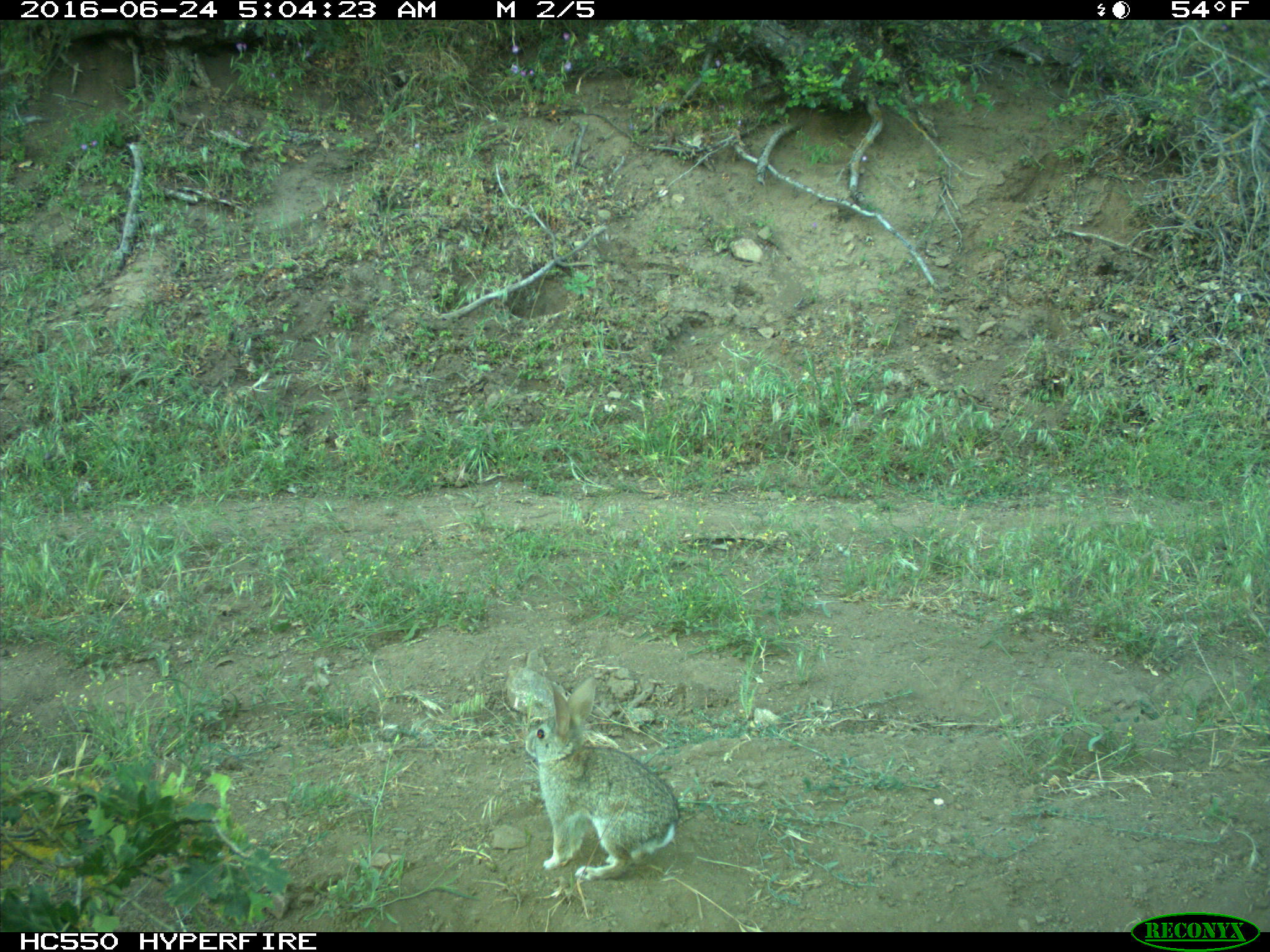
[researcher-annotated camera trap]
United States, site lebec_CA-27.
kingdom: Animalia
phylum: Chordata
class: Mammalia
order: Lagomorpha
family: Leporidae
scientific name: Leporidae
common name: rabbits and hares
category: unidentified rabbit